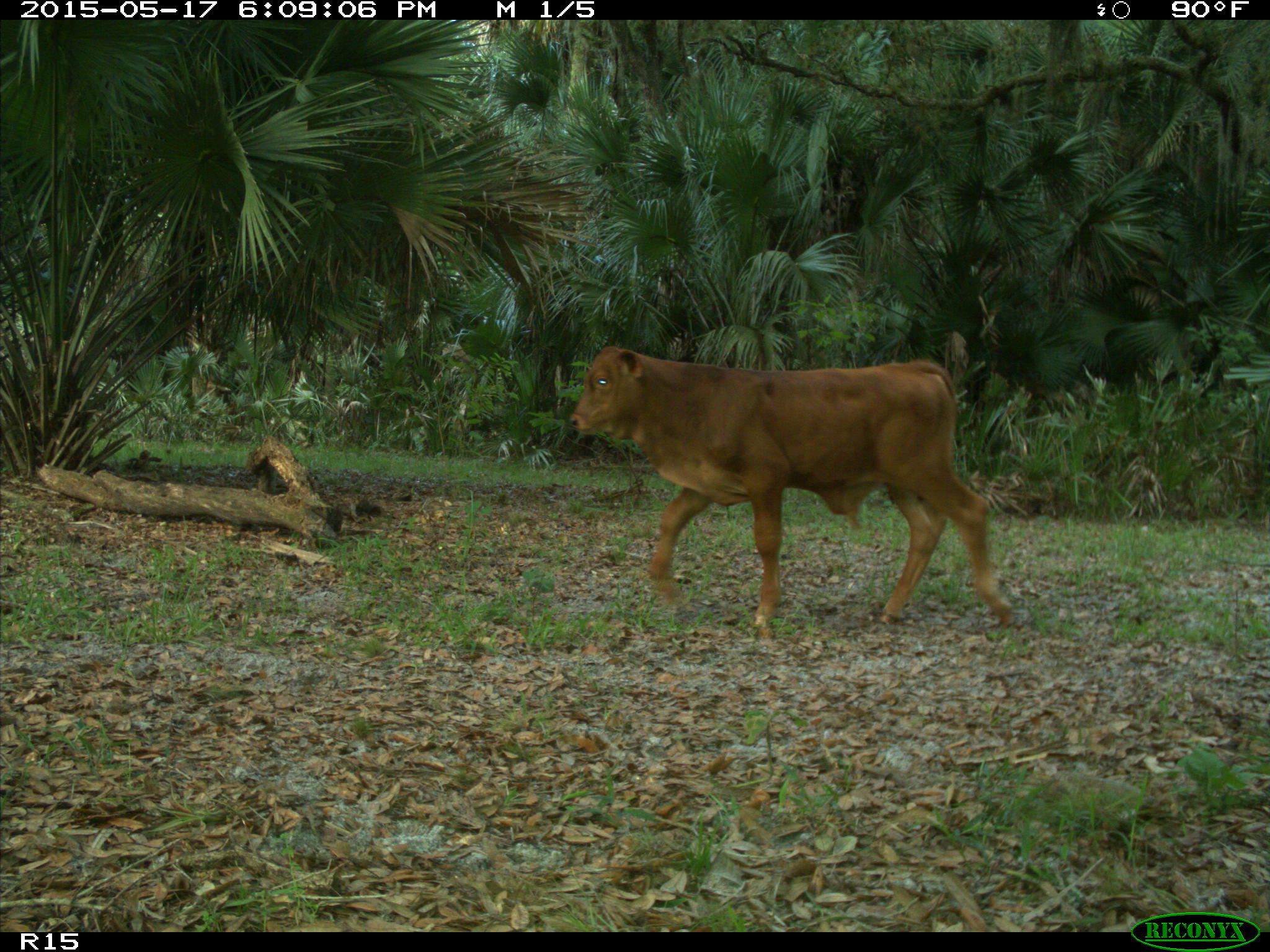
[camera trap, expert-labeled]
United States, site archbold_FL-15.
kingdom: Animalia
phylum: Chordata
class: Mammalia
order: Artiodactyla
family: Bovidae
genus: Bos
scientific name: Bos taurus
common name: domestic cow